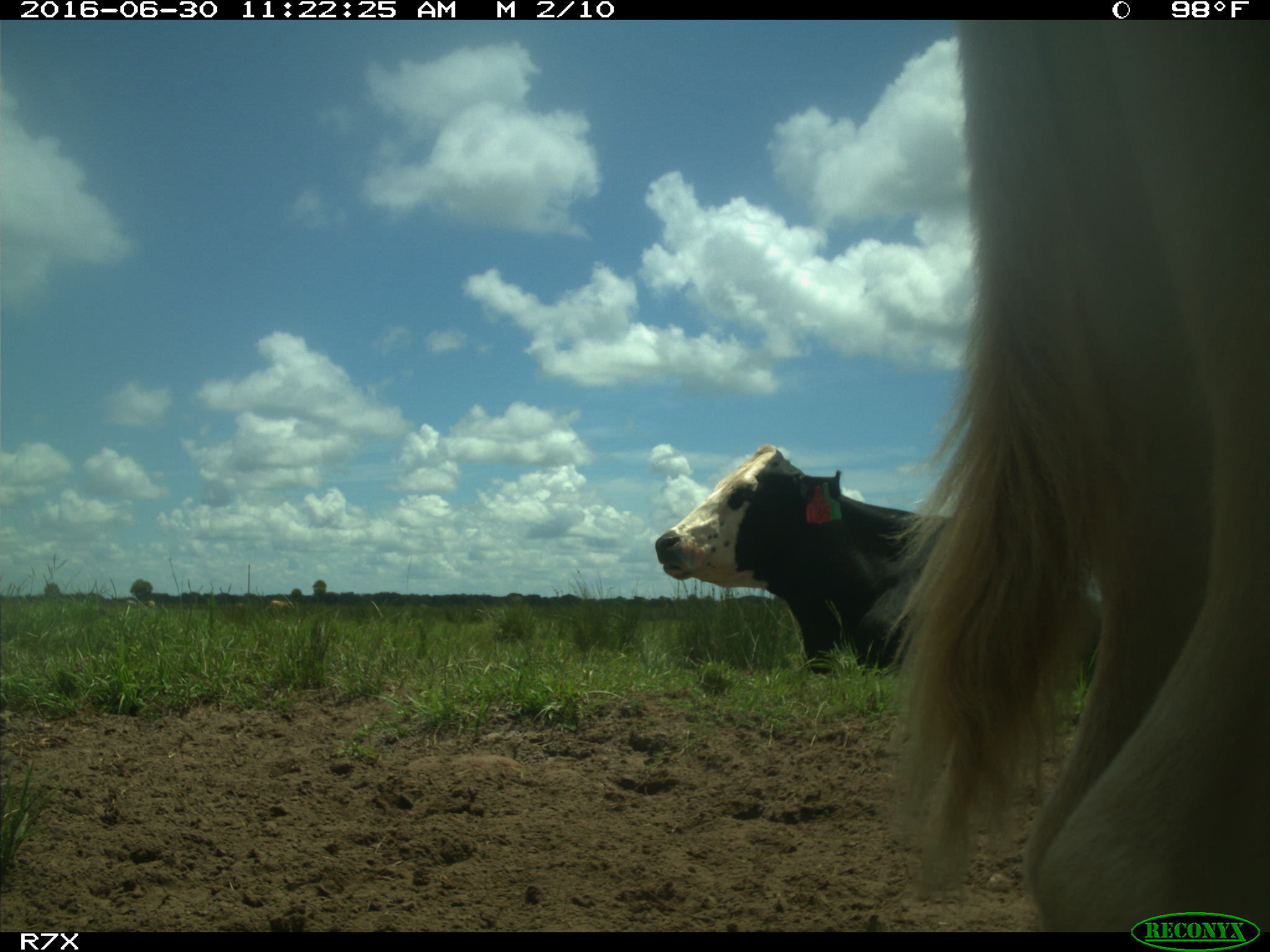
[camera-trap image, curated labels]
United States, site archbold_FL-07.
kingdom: Animalia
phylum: Chordata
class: Mammalia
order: Artiodactyla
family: Bovidae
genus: Bos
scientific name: Bos taurus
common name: domestic cow